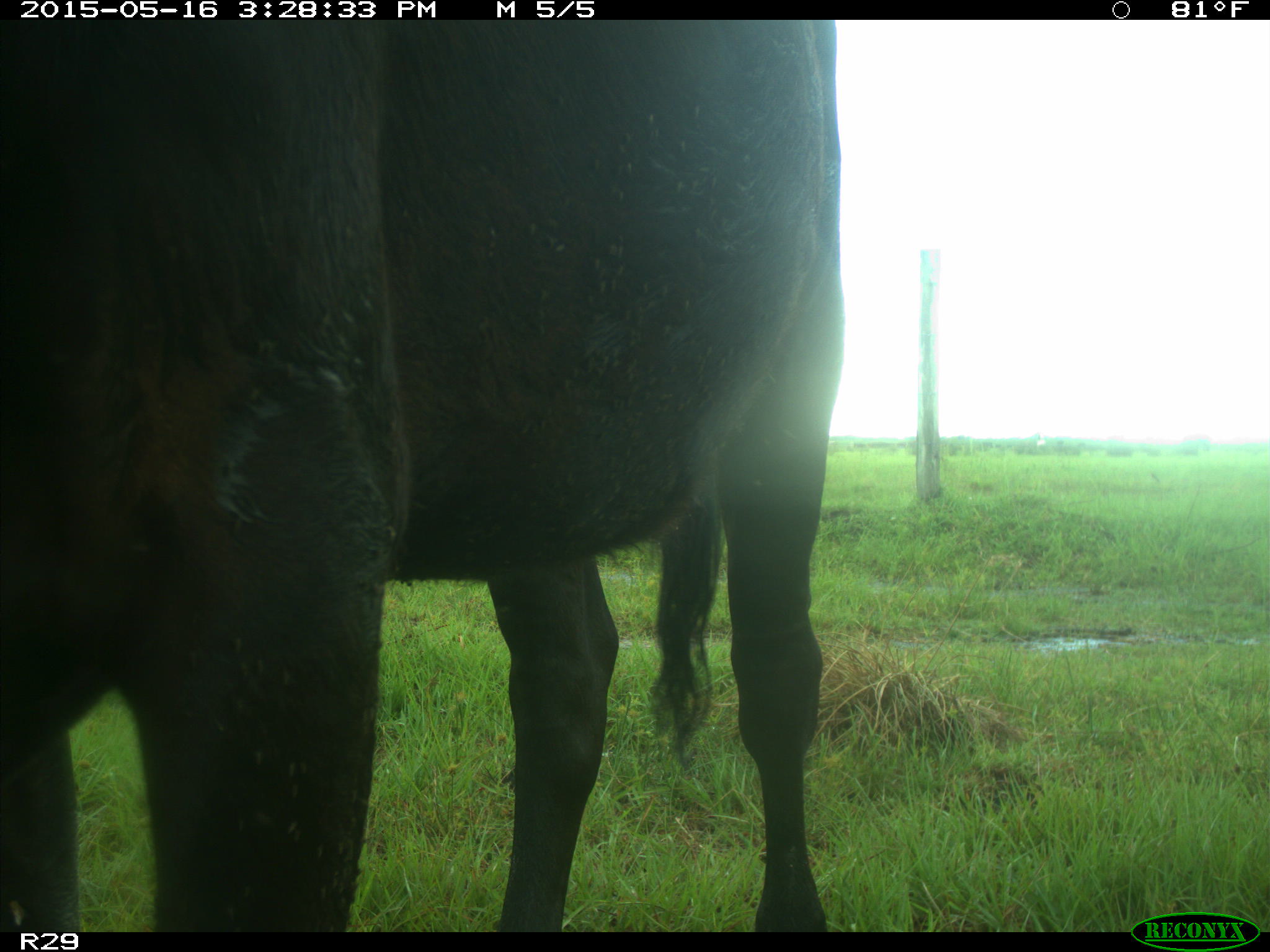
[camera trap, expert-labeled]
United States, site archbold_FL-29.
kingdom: Animalia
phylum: Chordata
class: Mammalia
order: Artiodactyla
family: Bovidae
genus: Bos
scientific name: Bos taurus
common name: domestic cow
Bos taurus (domestic cow).